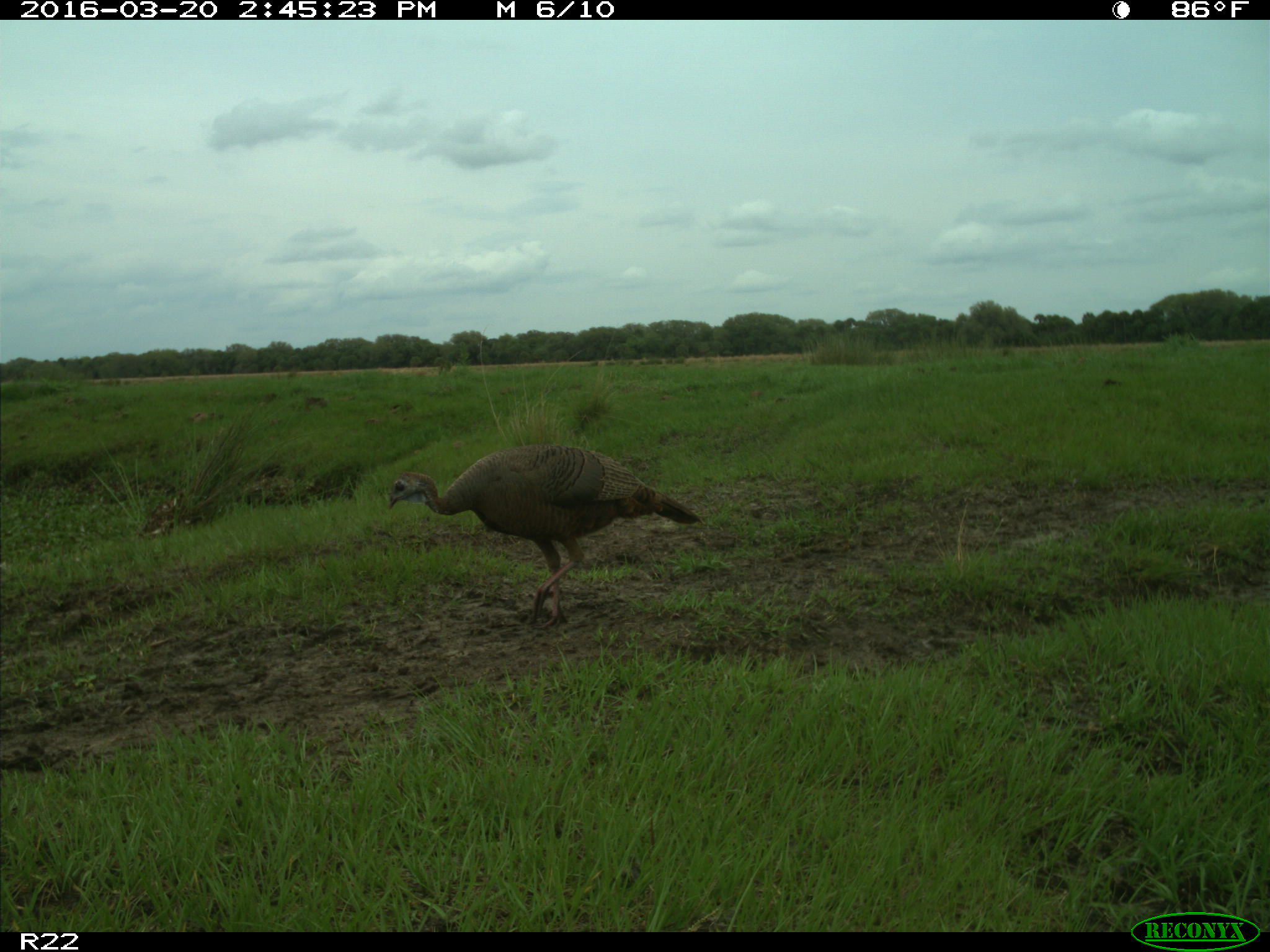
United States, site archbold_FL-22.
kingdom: Animalia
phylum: Chordata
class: Aves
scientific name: Aves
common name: birds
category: unidentified bird